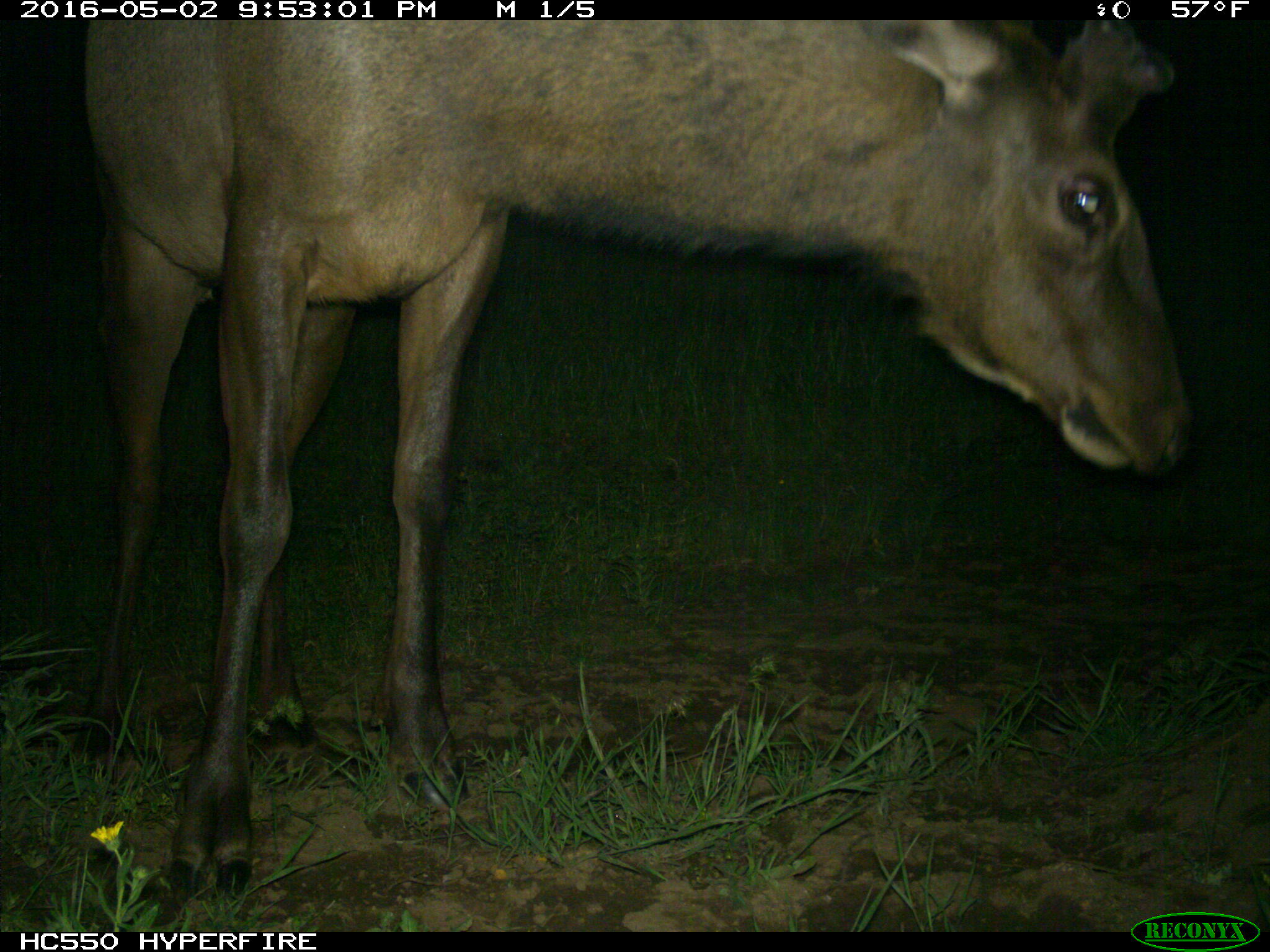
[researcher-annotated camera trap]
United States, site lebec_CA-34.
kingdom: Animalia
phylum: Chordata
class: Mammalia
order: Artiodactyla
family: Cervidae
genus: Cervus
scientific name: Cervus canadensis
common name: elk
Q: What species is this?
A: Cervus canadensis (elk).